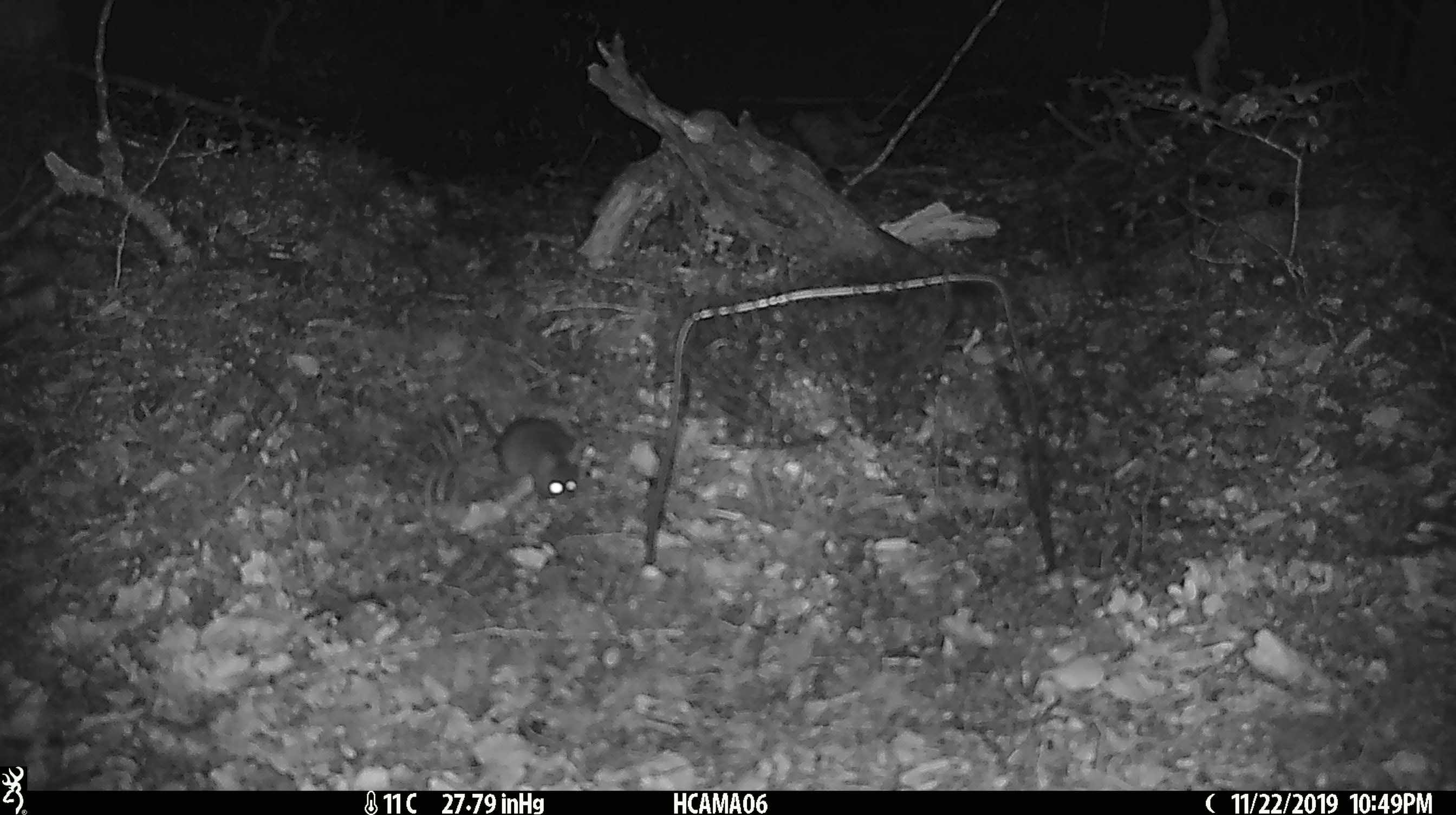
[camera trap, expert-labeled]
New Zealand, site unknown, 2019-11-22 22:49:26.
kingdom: Animalia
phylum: Chordata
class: Mammalia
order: Rodentia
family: Muridae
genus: Mus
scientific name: Mus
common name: mouse